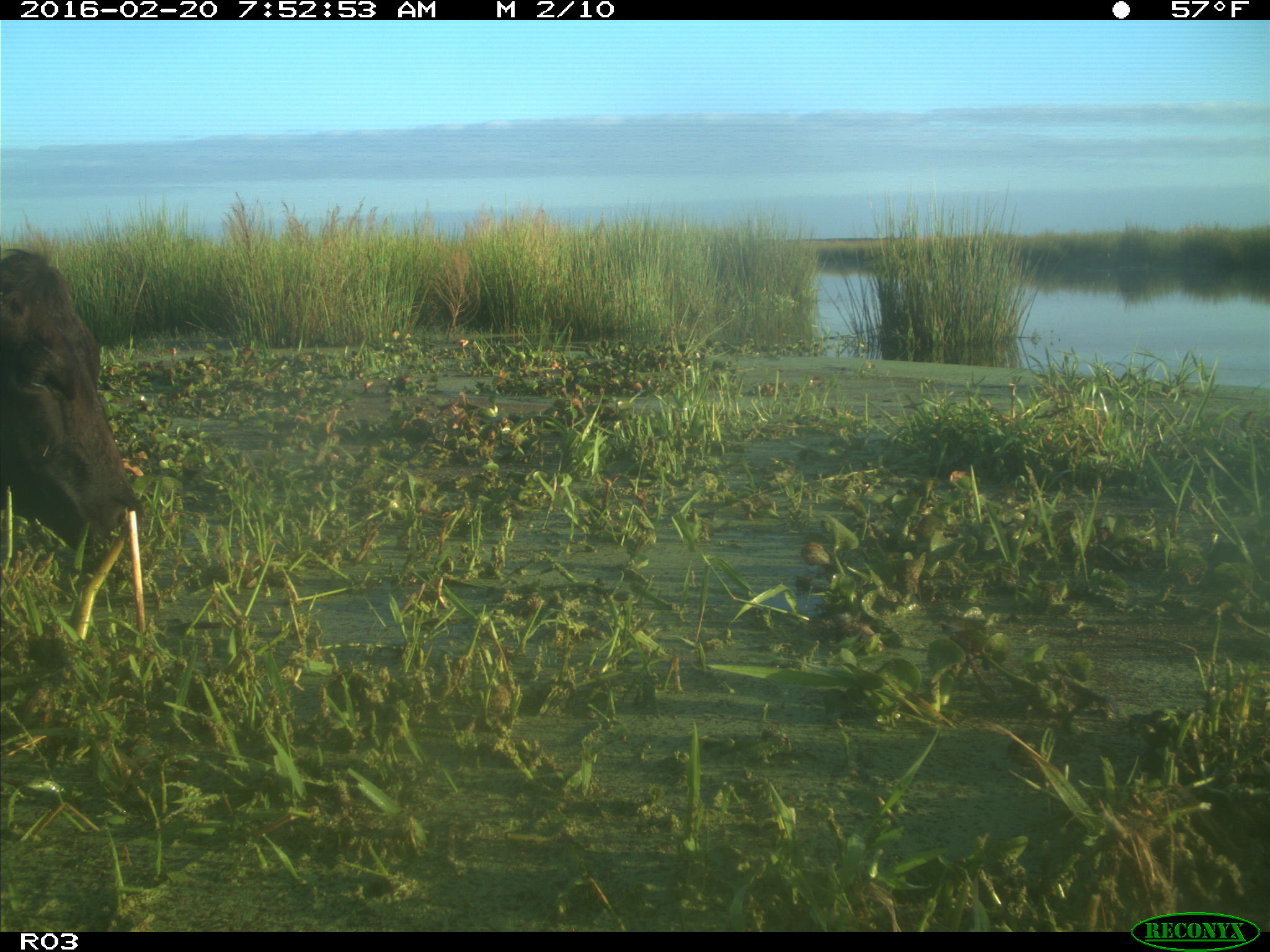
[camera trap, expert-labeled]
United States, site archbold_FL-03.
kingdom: Animalia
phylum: Chordata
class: Mammalia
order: Artiodactyla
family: Bovidae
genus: Bos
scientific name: Bos taurus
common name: domestic cow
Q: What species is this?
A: Bos taurus (domestic cow).